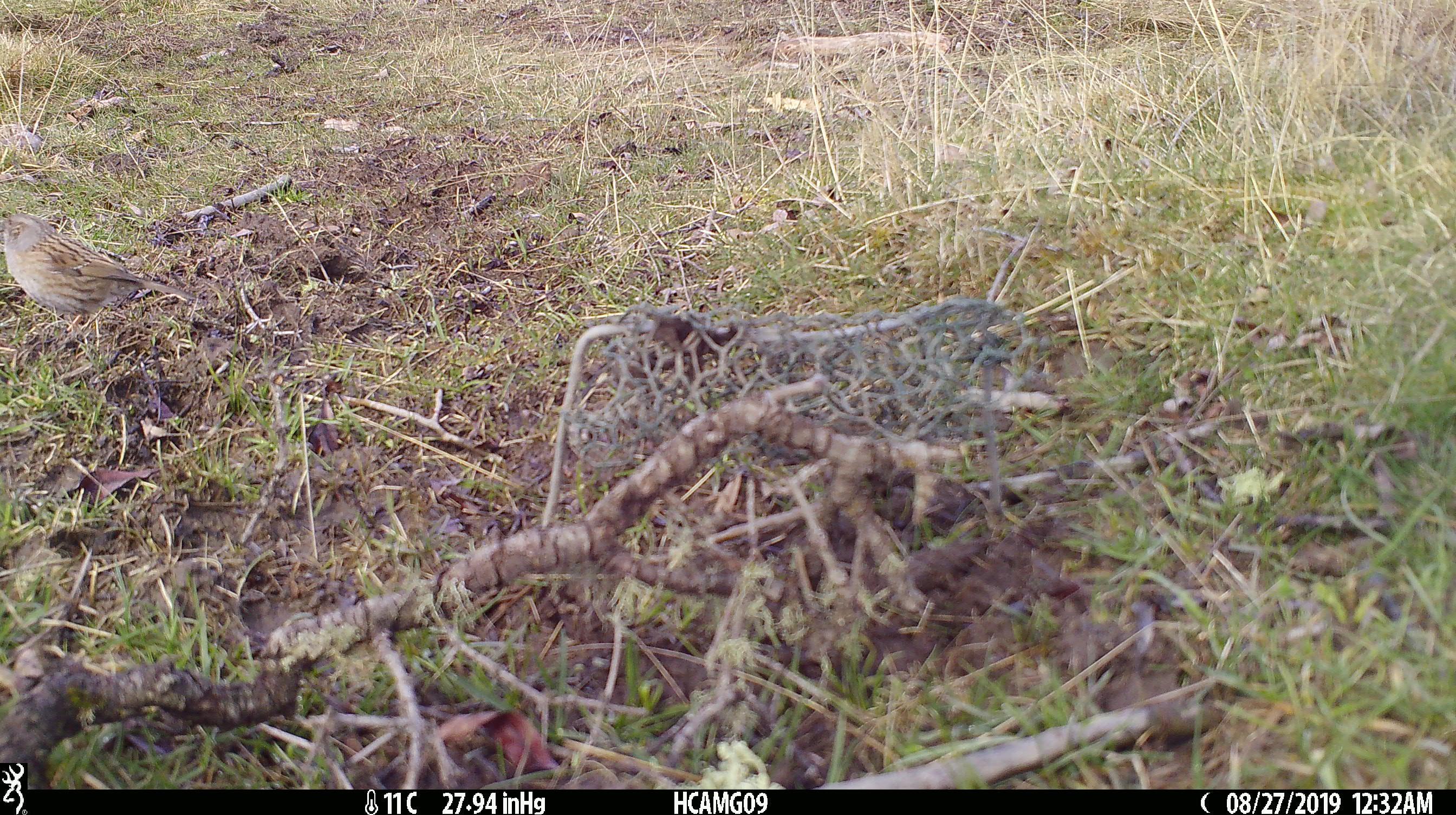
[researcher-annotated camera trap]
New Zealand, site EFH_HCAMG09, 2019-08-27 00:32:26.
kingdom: Animalia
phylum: Chordata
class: Aves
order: Passeriformes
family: Prunellidae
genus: Prunella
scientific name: Prunella modularis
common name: dunnock